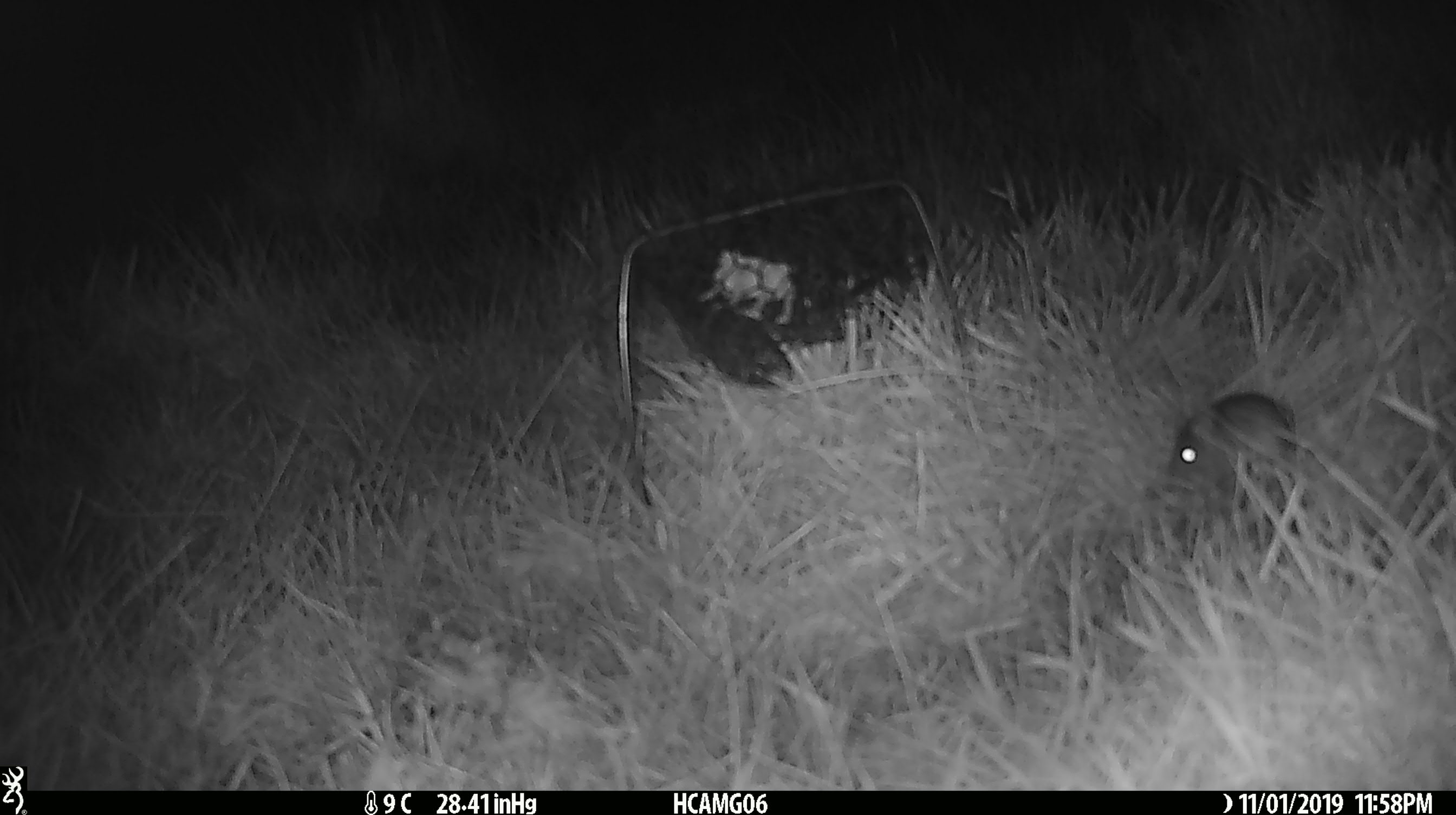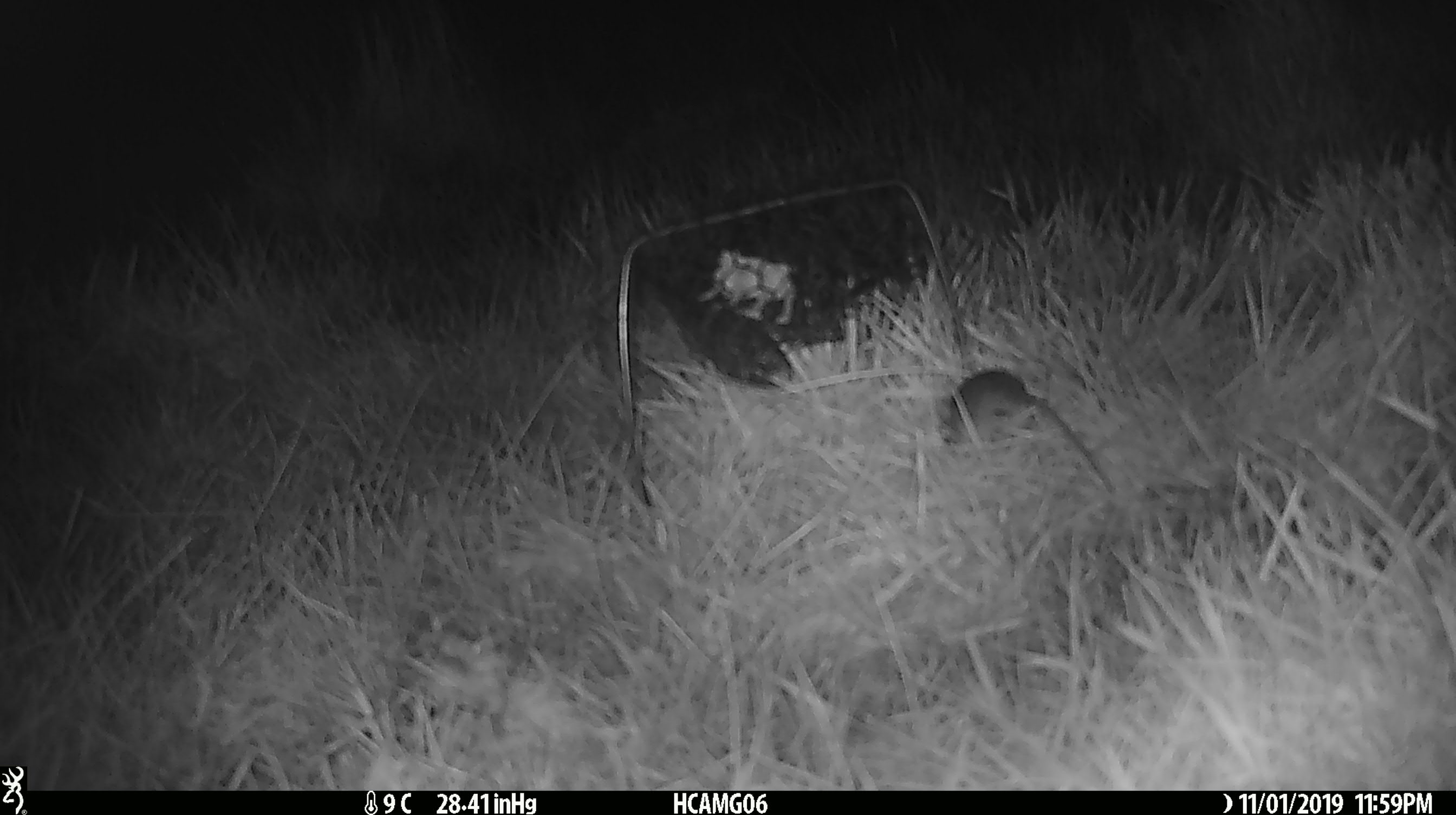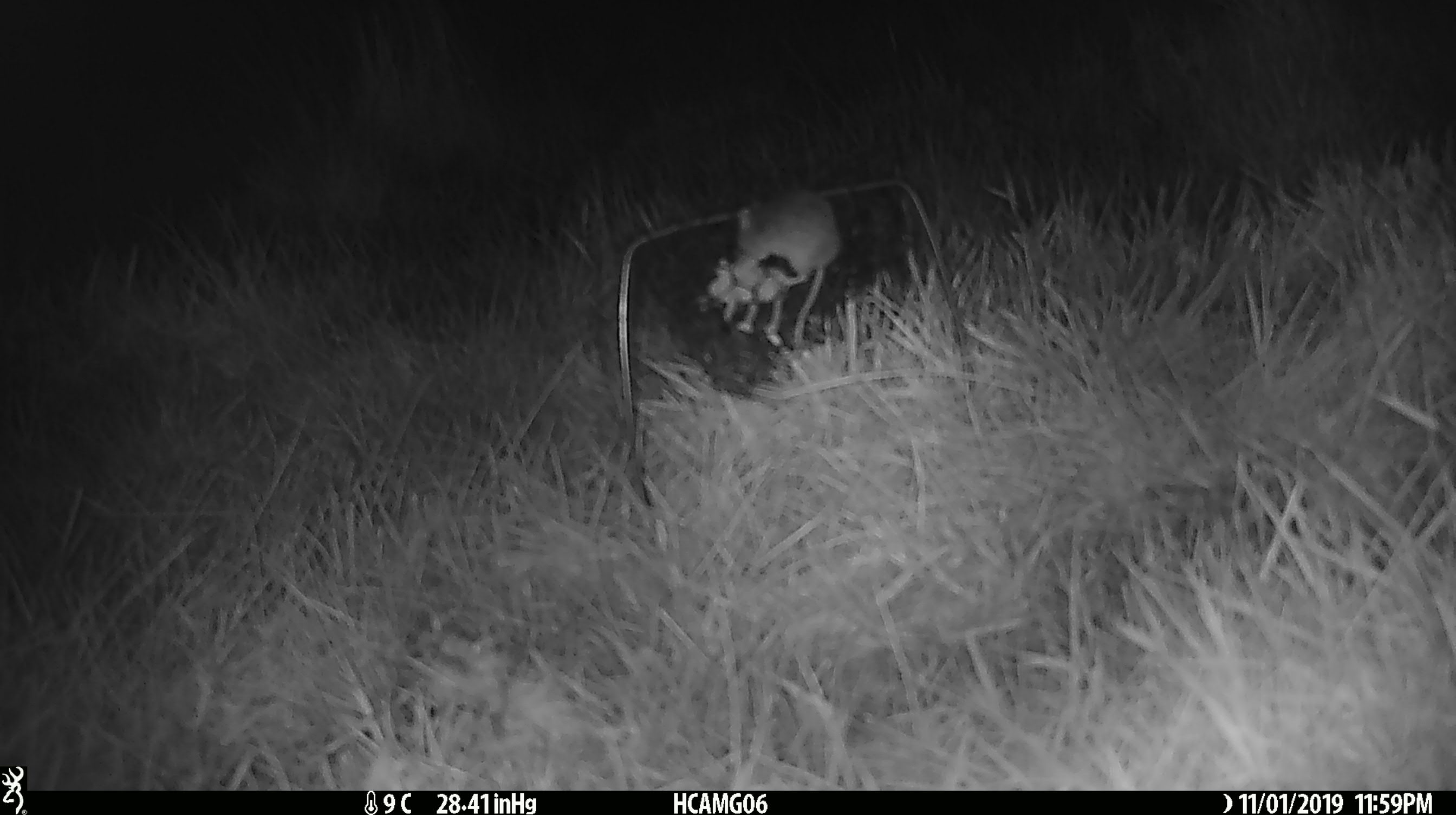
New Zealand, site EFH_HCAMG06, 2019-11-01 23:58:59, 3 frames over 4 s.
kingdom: Animalia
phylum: Chordata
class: Mammalia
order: Rodentia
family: Muridae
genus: Mus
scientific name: Mus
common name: mouse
Mouse (Mus).